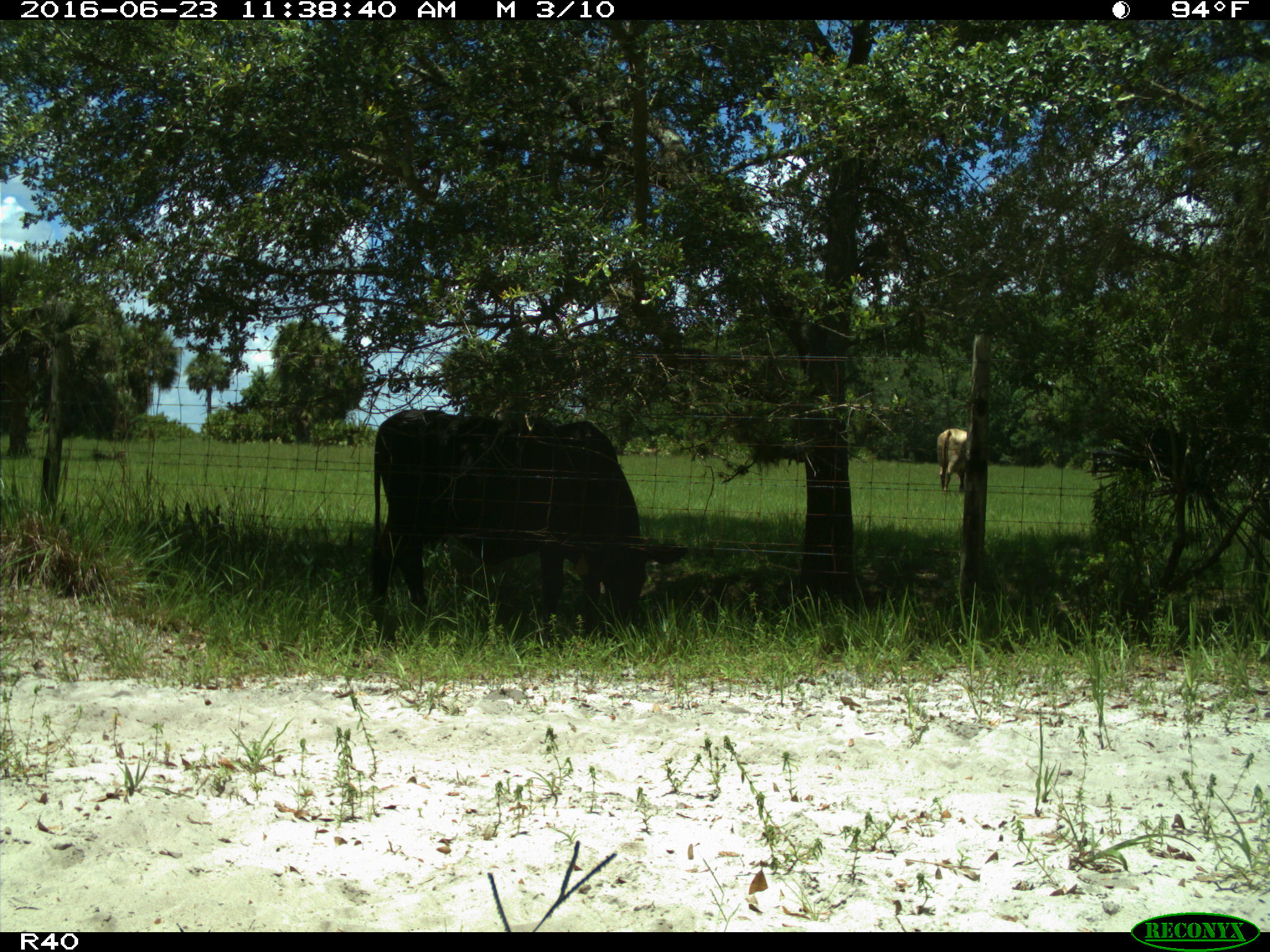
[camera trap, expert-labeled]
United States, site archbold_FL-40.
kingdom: Animalia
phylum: Chordata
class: Mammalia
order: Artiodactyla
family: Bovidae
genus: Bos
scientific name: Bos taurus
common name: domestic cow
Bos taurus (domestic cow).